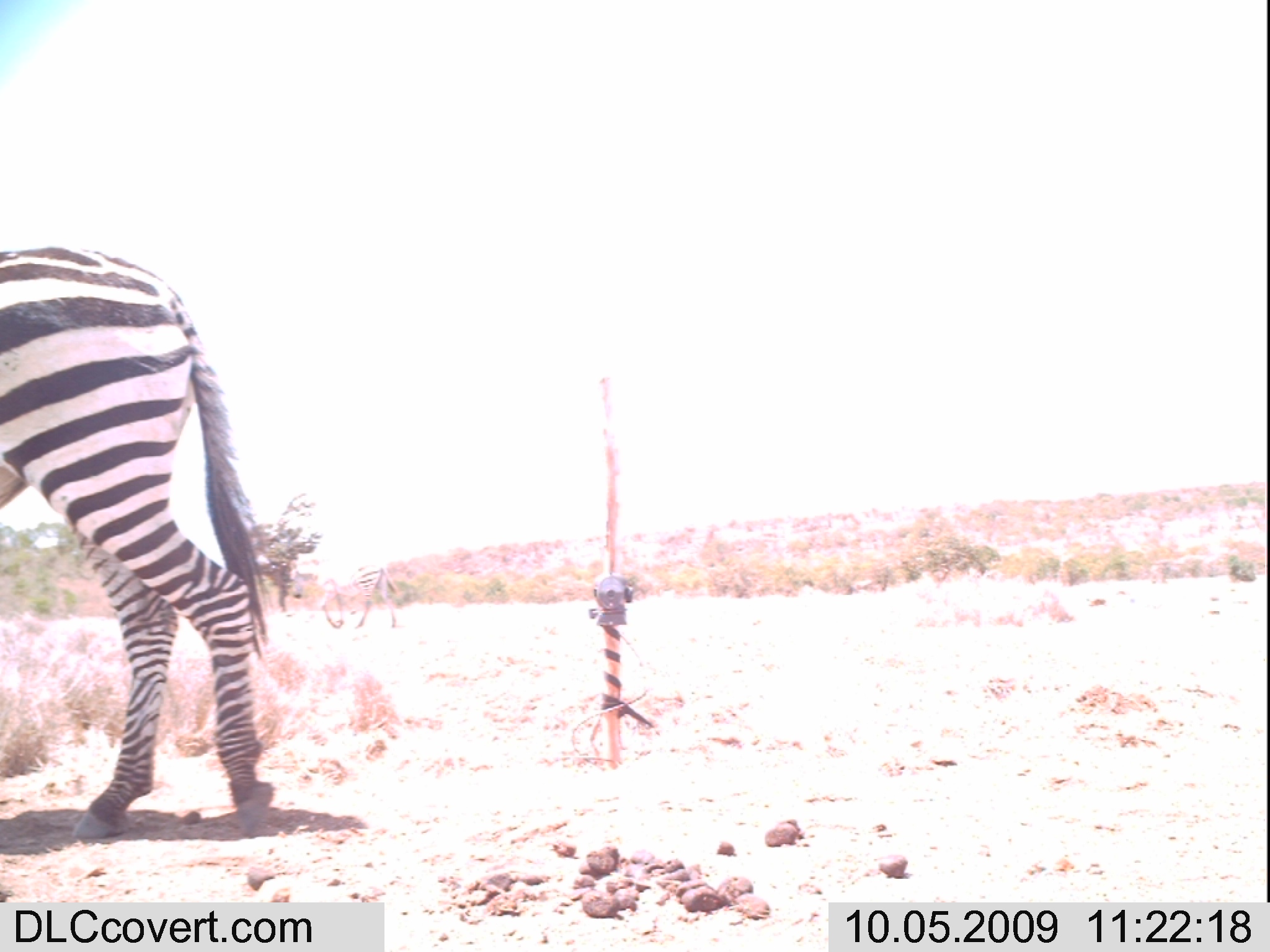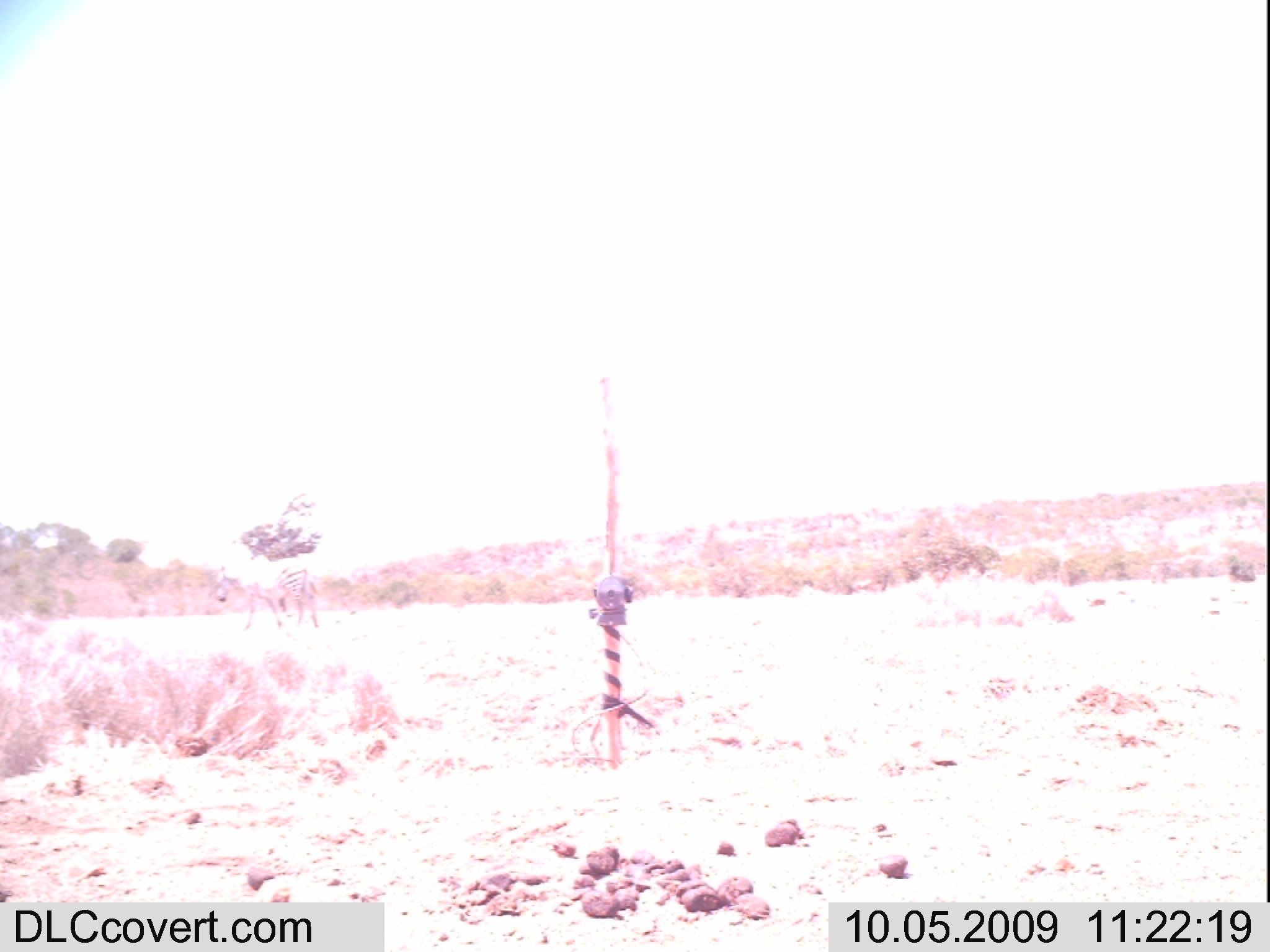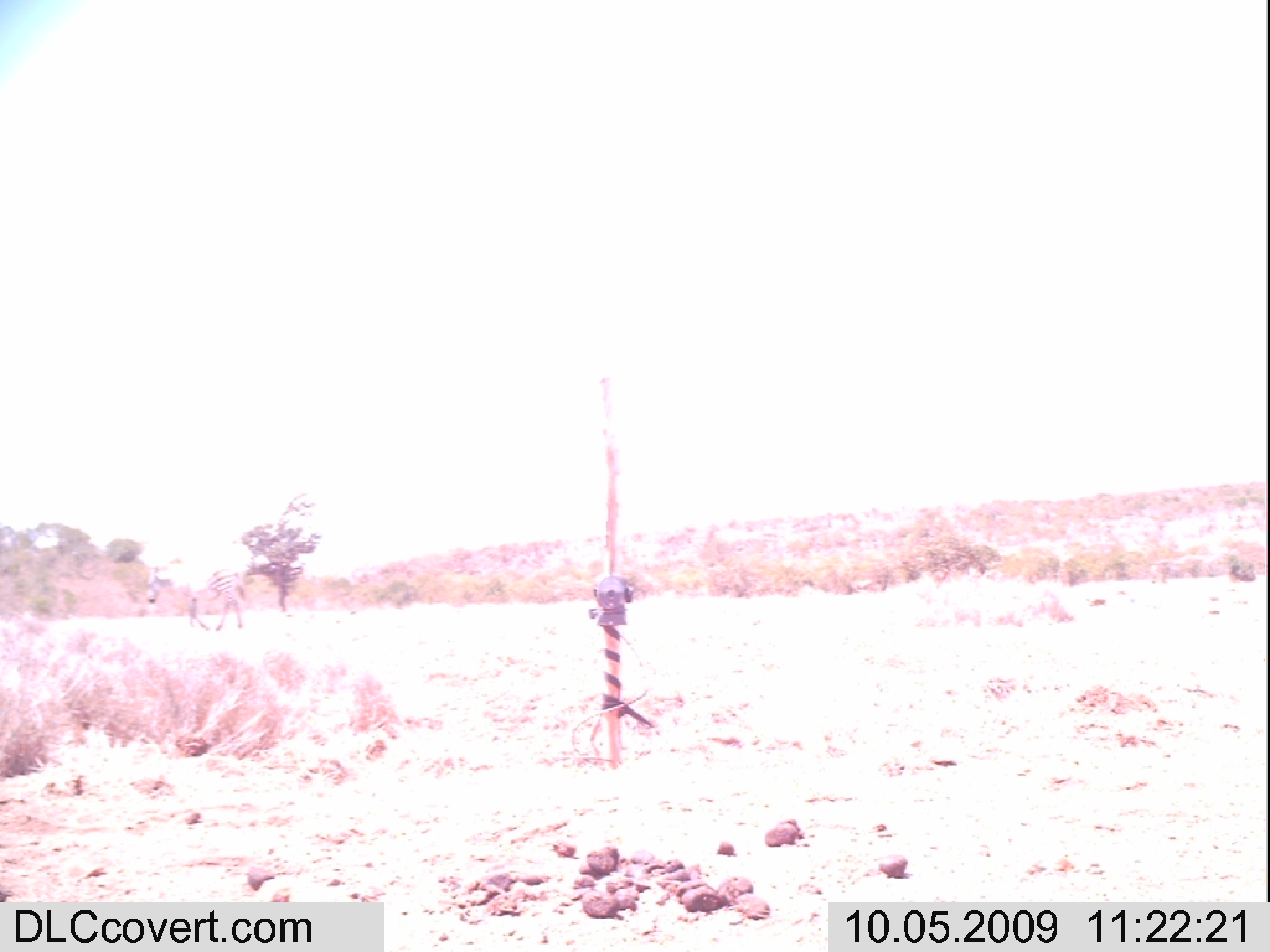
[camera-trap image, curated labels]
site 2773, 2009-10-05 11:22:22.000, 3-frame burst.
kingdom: Animalia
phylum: Chordata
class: Mammalia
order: Perissodactyla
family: Equidae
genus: Equus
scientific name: Equus quagga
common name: plains zebra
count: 1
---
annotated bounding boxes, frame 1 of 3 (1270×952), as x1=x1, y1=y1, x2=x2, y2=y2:
equus quagga: x1=0, y1=244, x2=275, y2=837; x1=306, y1=555, x2=399, y2=628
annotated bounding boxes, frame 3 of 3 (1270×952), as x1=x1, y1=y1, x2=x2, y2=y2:
equus quagga: x1=144, y1=561, x2=247, y2=631